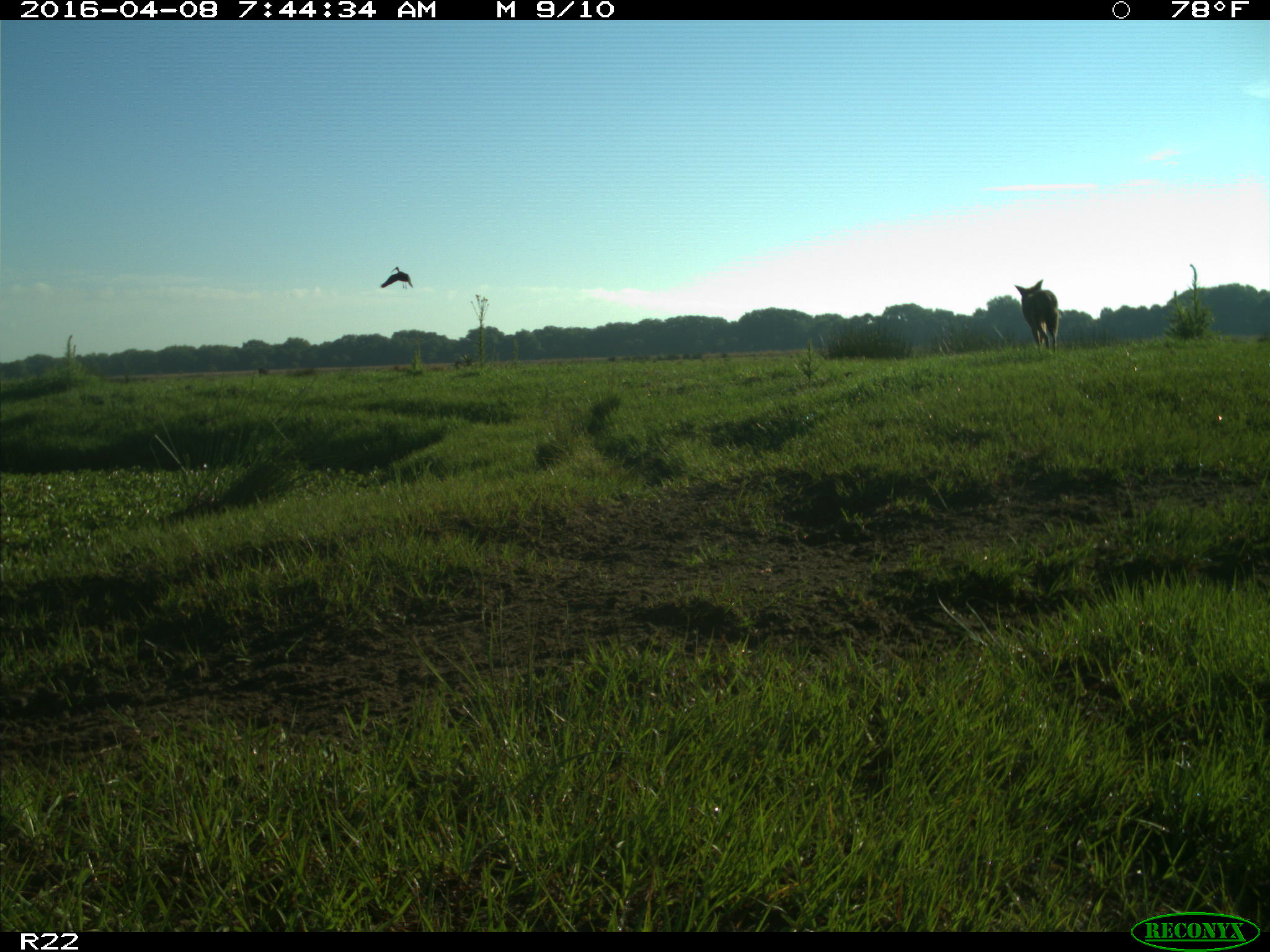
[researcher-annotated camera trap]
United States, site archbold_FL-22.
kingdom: Animalia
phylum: Chordata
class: Mammalia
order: Carnivora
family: Canidae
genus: Canis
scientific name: Canis latrans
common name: coyote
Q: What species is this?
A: Canis latrans (coyote).